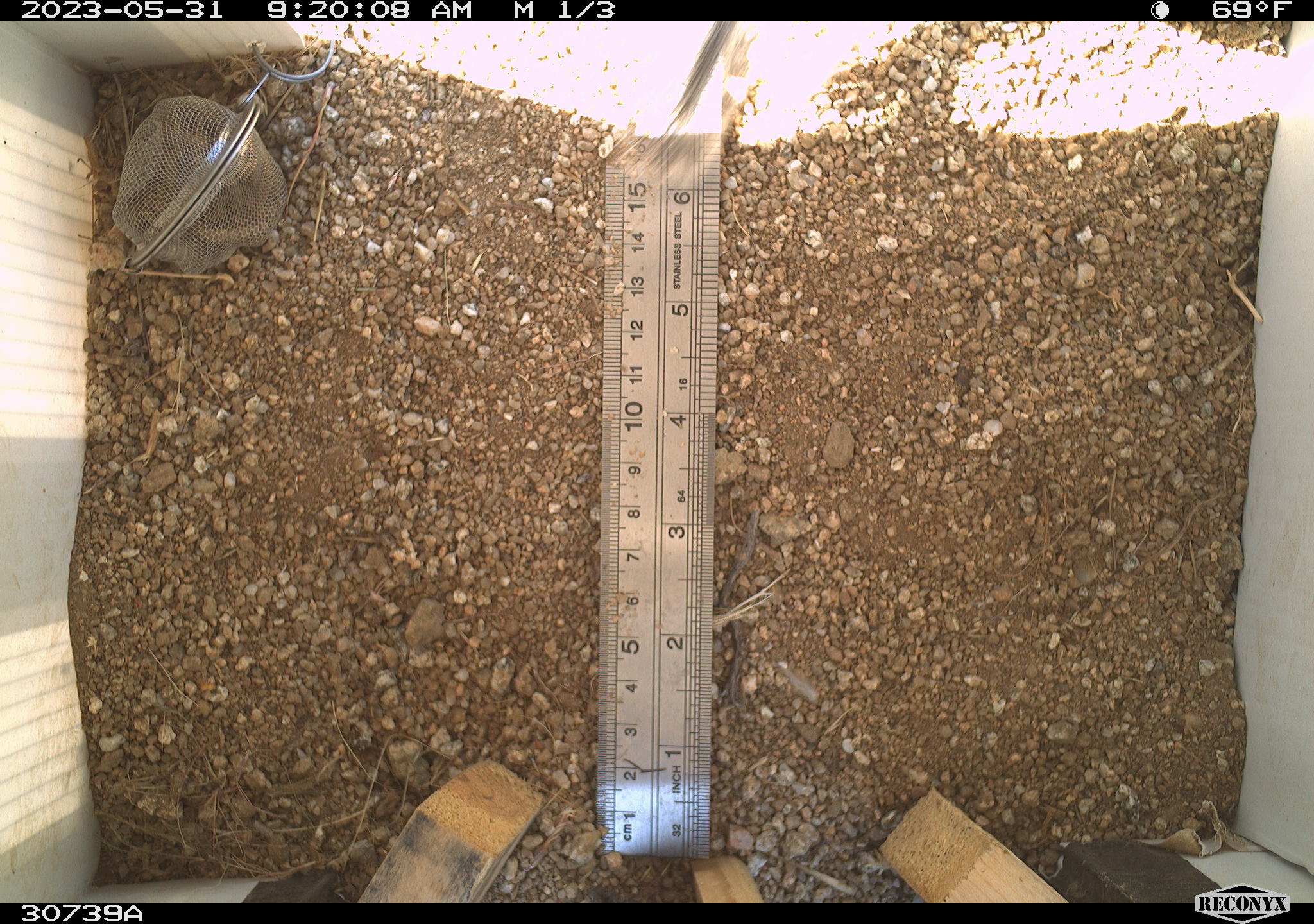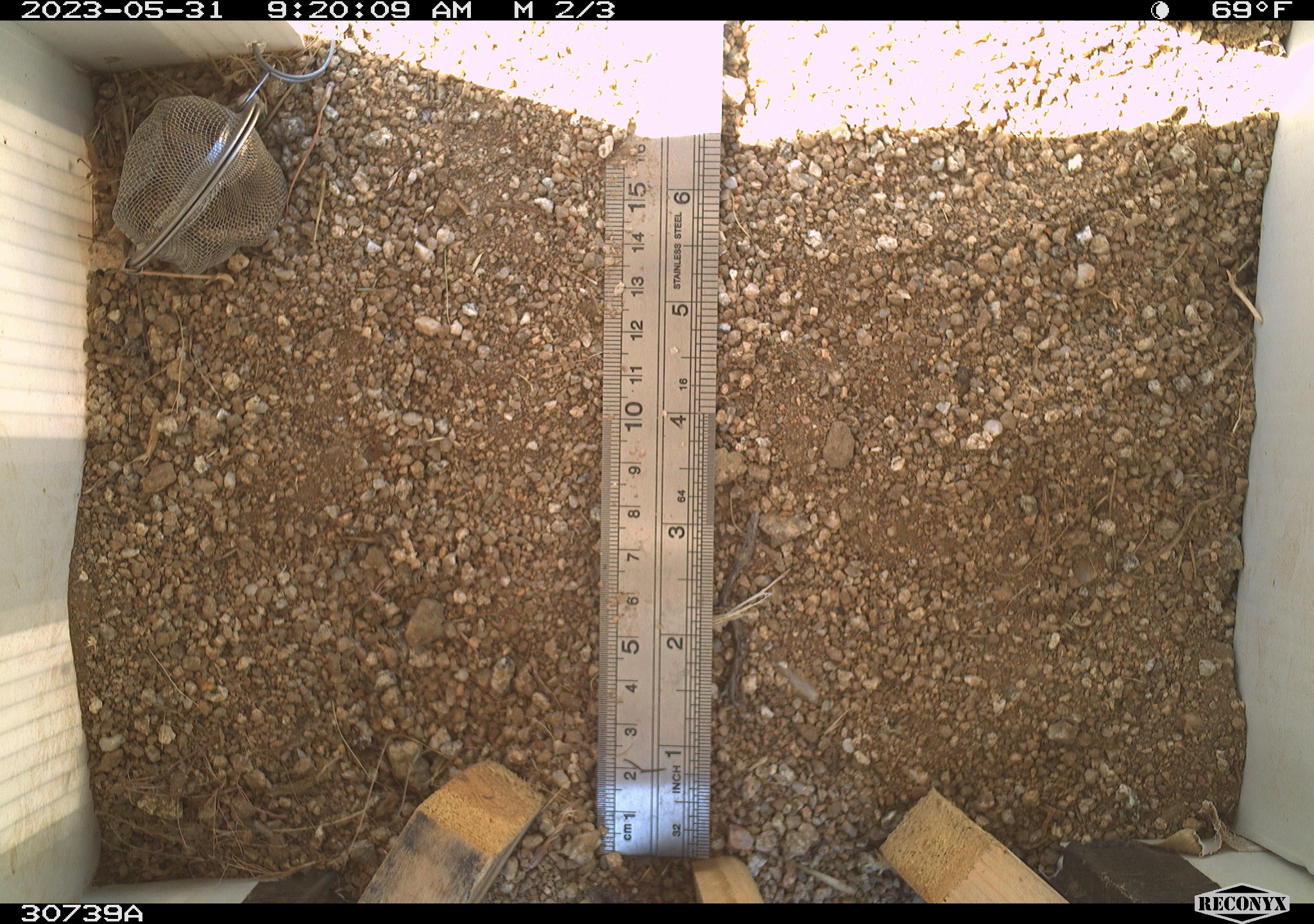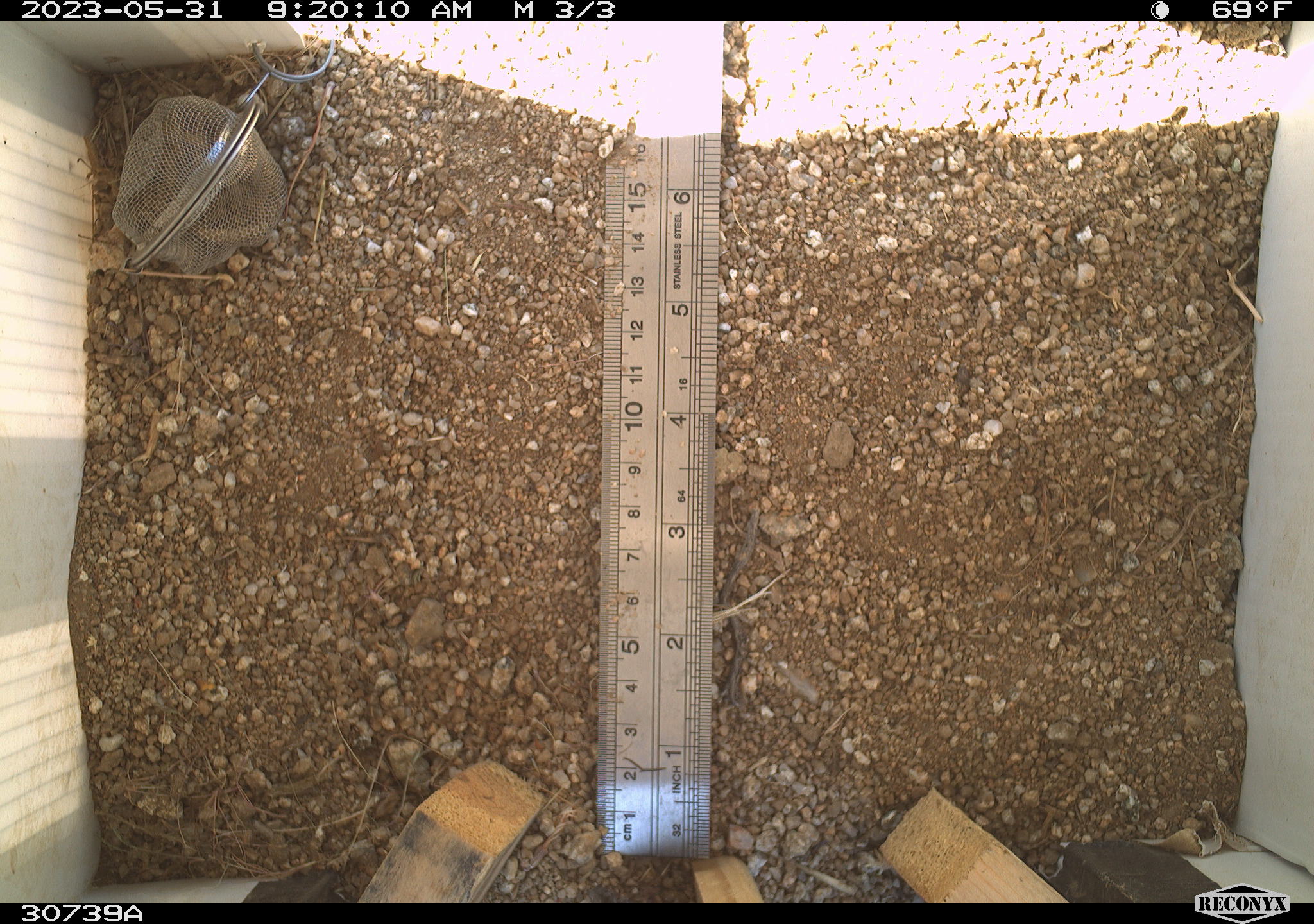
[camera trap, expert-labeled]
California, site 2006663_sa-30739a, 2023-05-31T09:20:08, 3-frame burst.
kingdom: Animalia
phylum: Chordata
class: Mammalia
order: Rodentia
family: Sciuridae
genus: Ammospermophilus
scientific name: Ammospermophilus leucurus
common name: white-tailed antelope squirrel